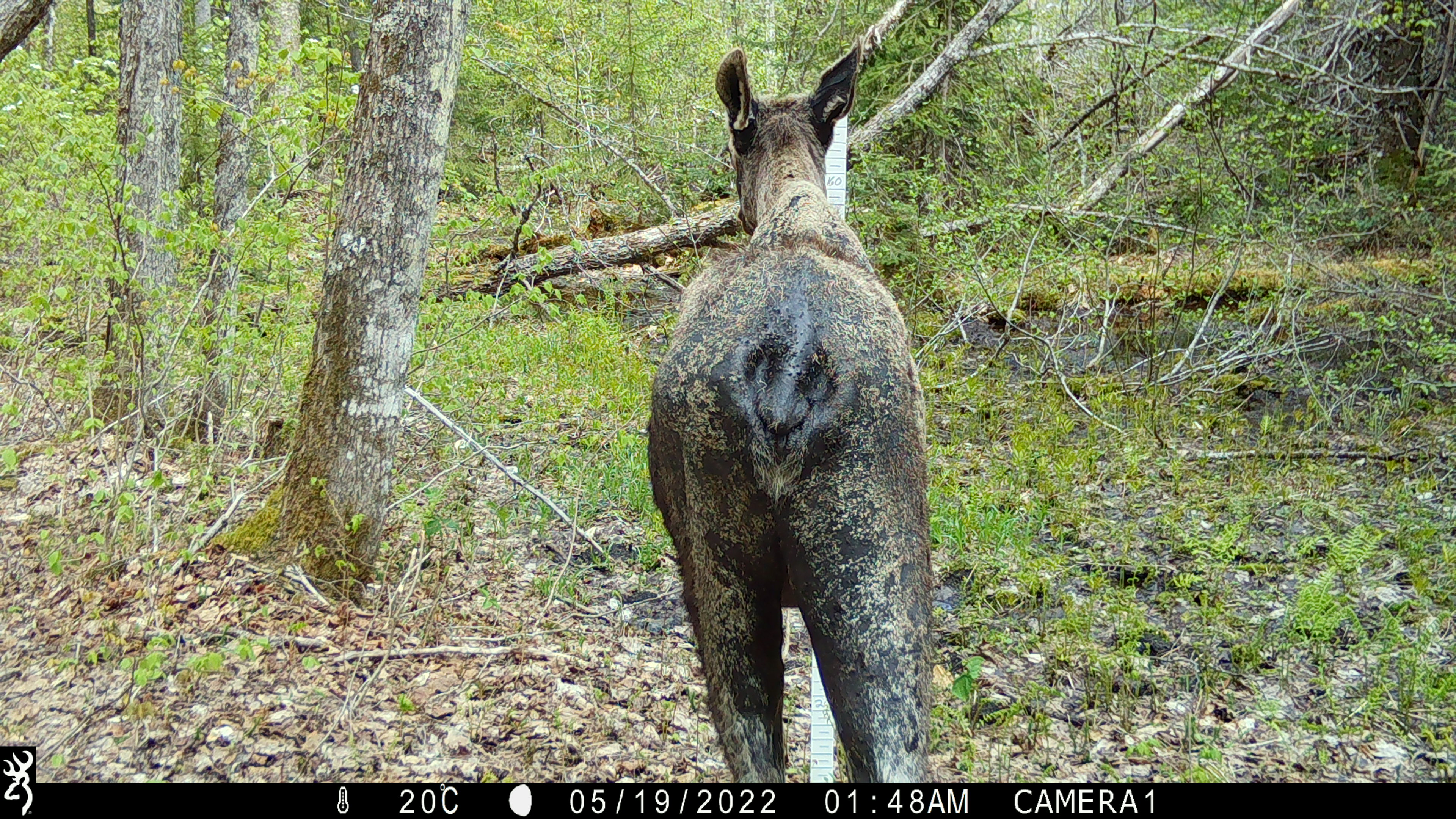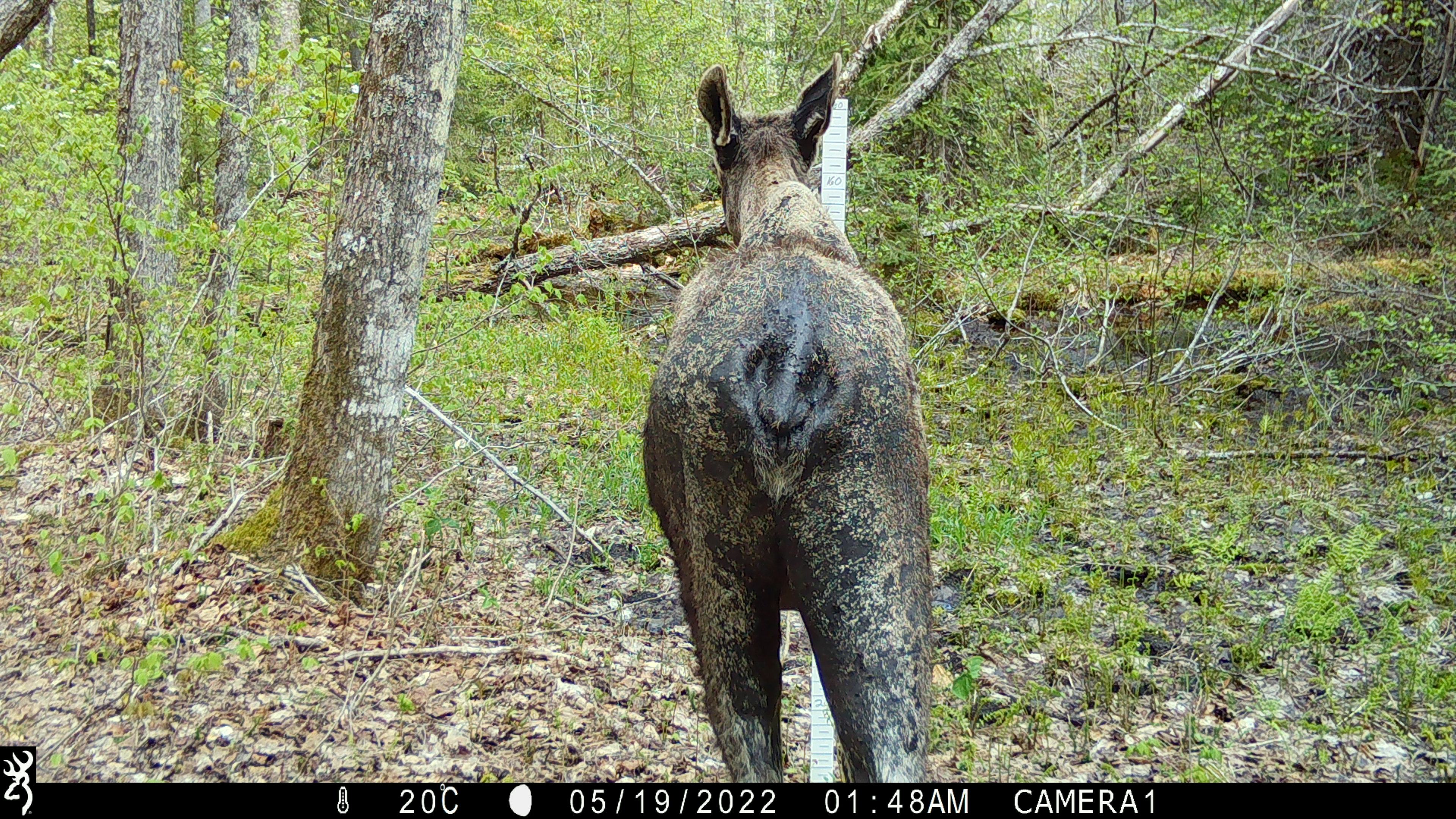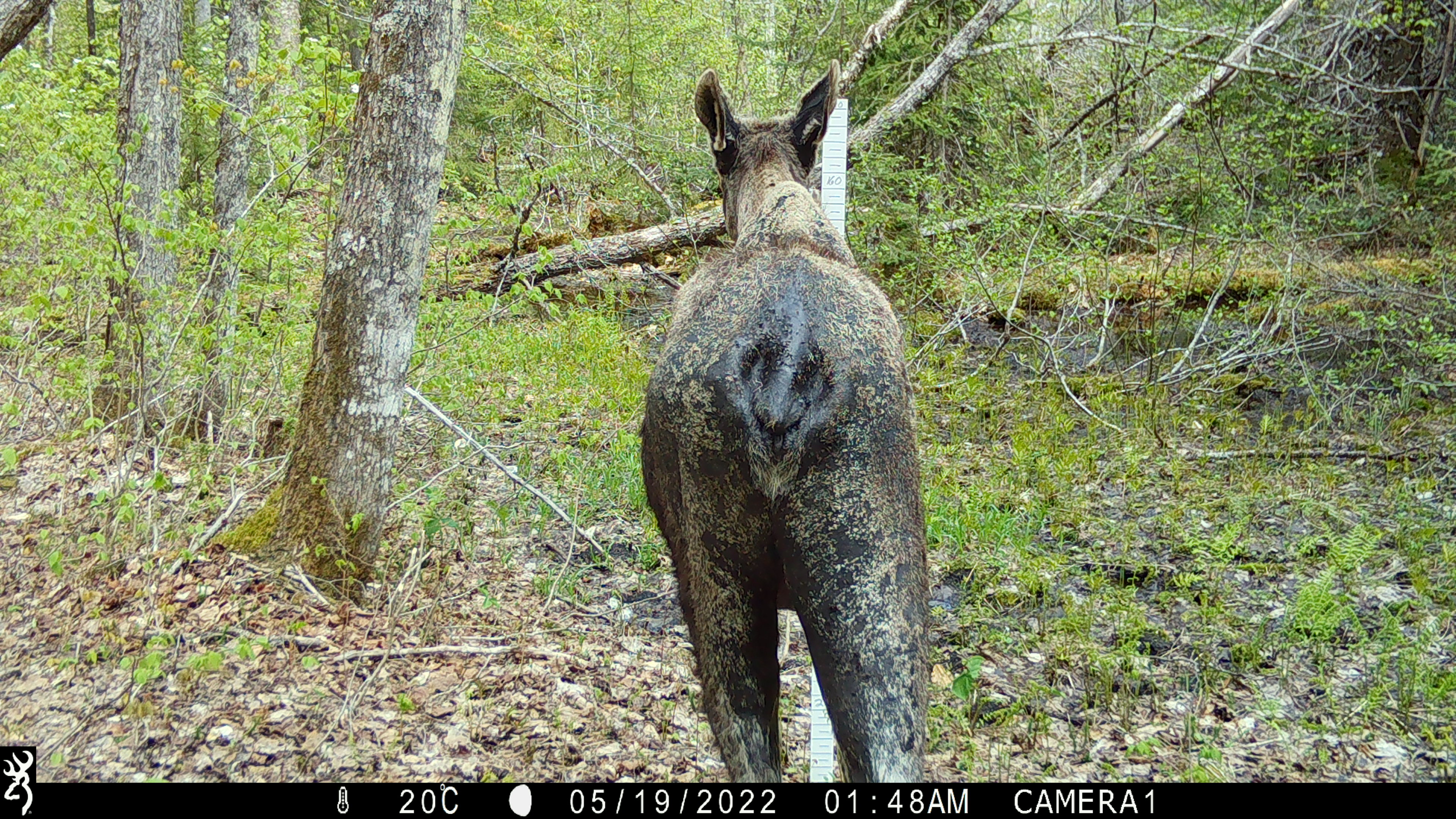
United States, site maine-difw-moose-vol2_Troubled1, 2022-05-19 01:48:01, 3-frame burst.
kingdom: Animalia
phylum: Chordata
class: Mammalia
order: Artiodactyla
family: Cervidae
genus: Alces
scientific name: Alces alces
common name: moose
Moose (Alces alces).